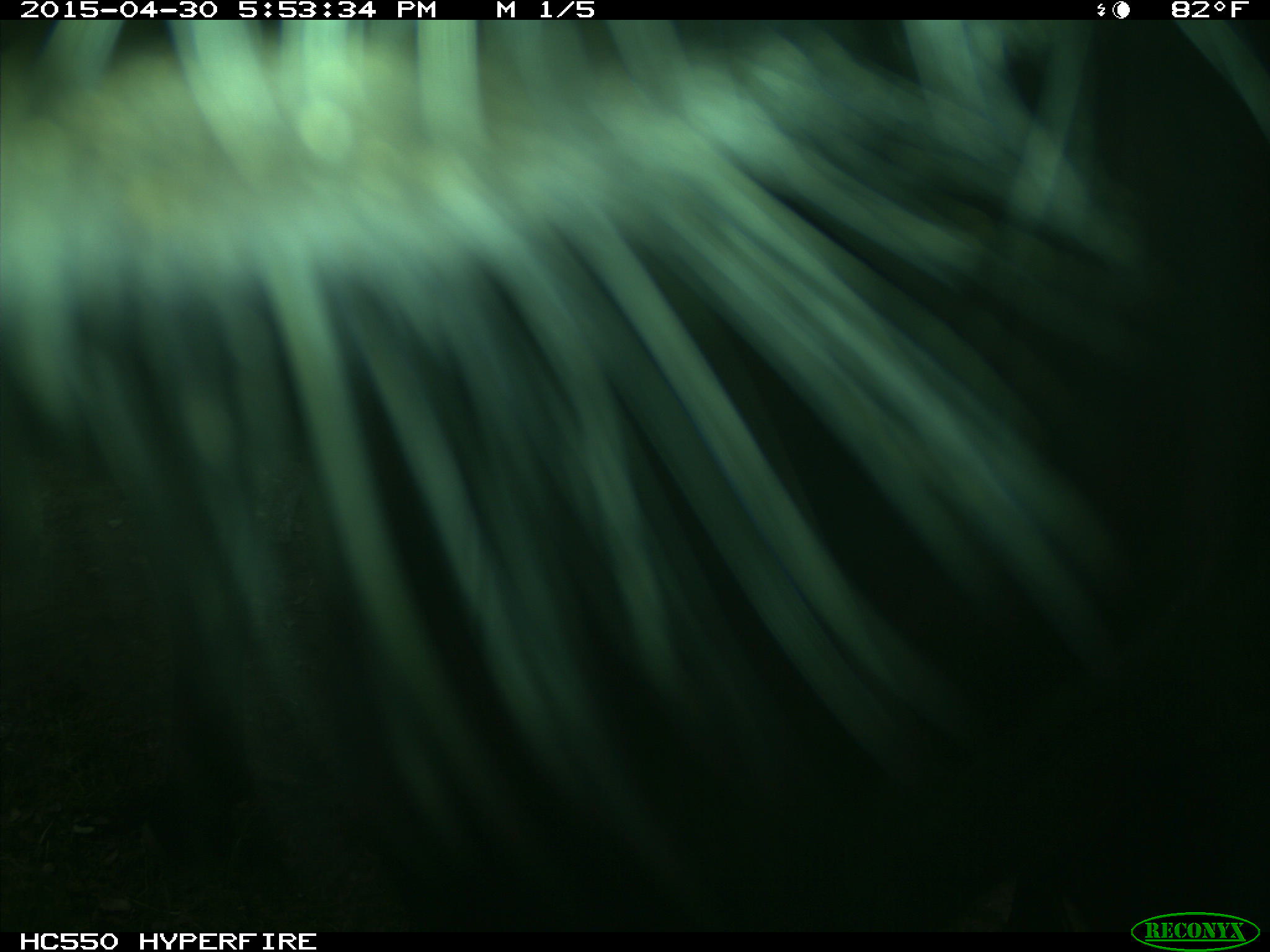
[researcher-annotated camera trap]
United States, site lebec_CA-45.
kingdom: Animalia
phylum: Chordata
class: Mammalia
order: Artiodactyla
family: Bovidae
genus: Bos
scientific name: Bos taurus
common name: domestic cow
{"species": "Bos taurus (domestic cow)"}